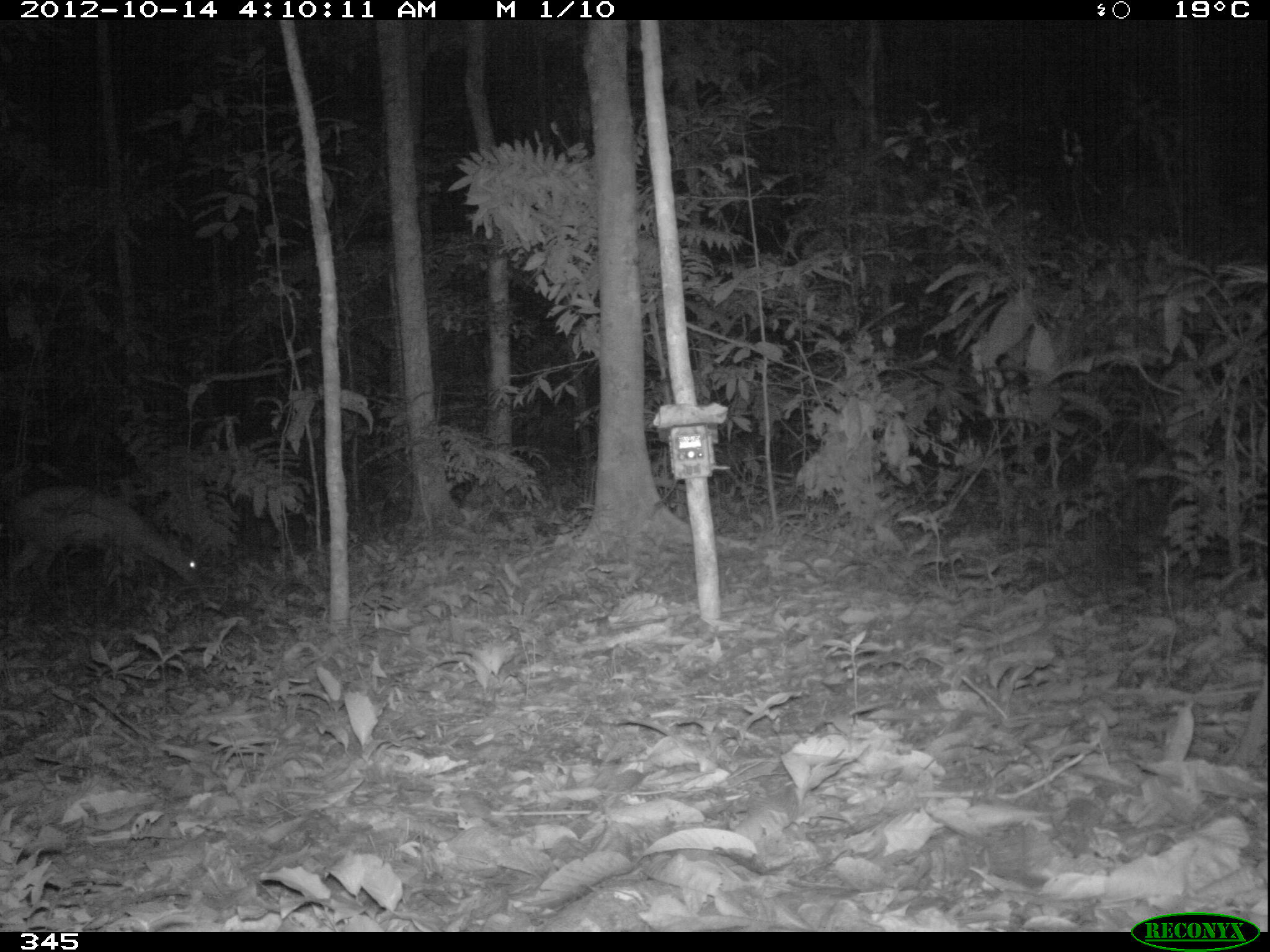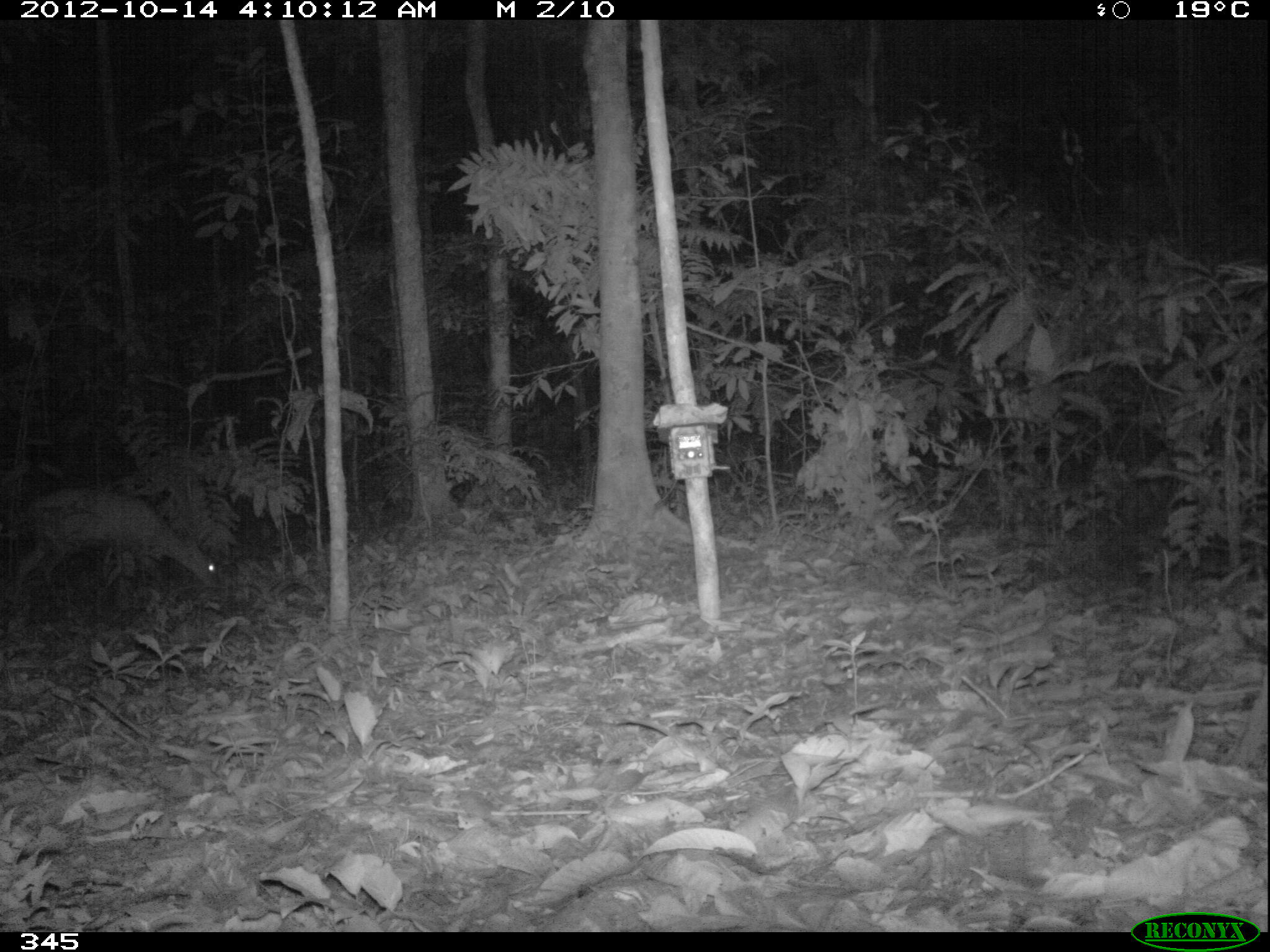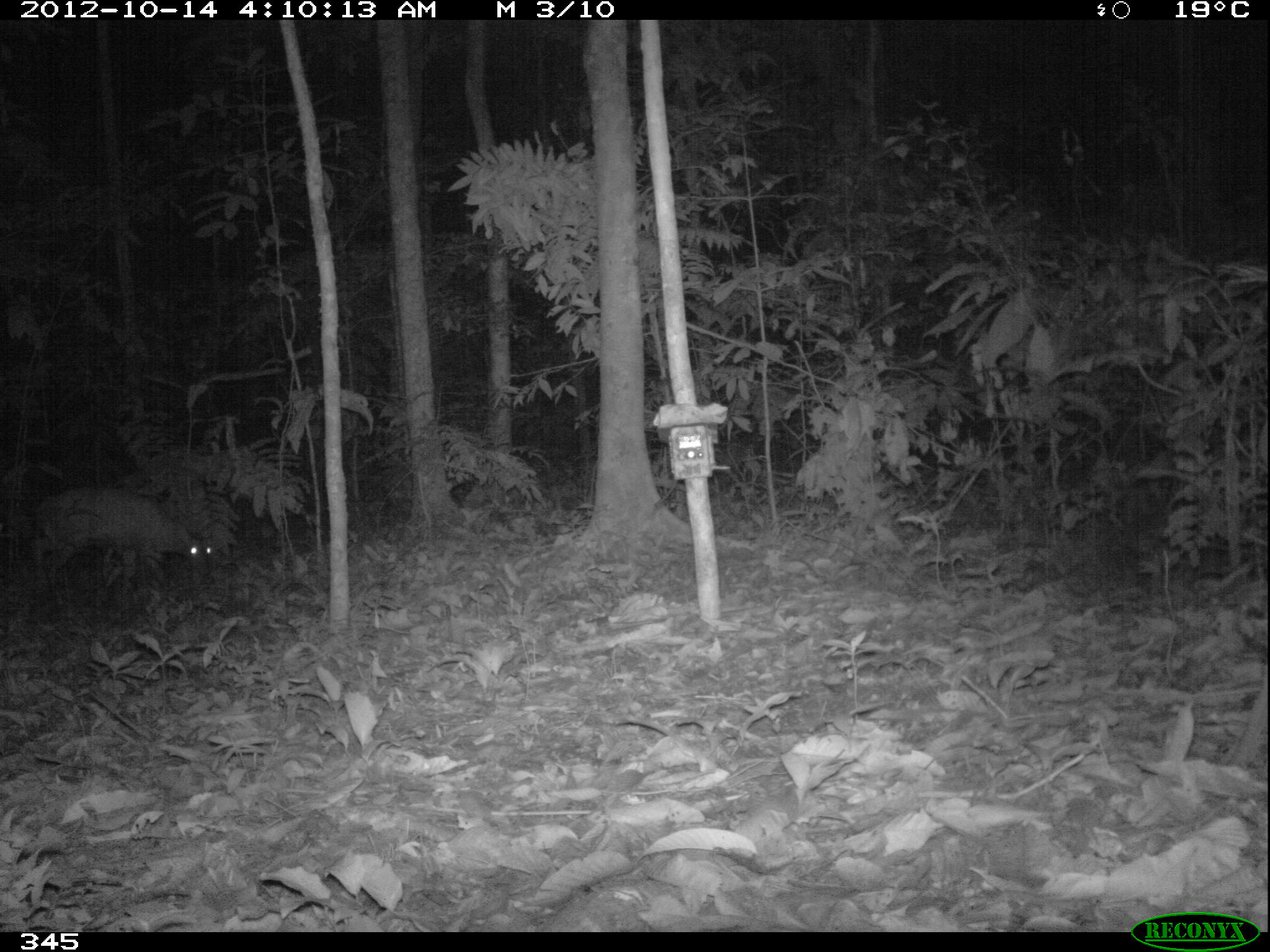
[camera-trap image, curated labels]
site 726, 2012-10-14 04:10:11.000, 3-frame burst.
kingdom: Animalia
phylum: Chordata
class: Mammalia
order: Artiodactyla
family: Cervidae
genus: Mazama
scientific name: Mazama americana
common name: red brocket